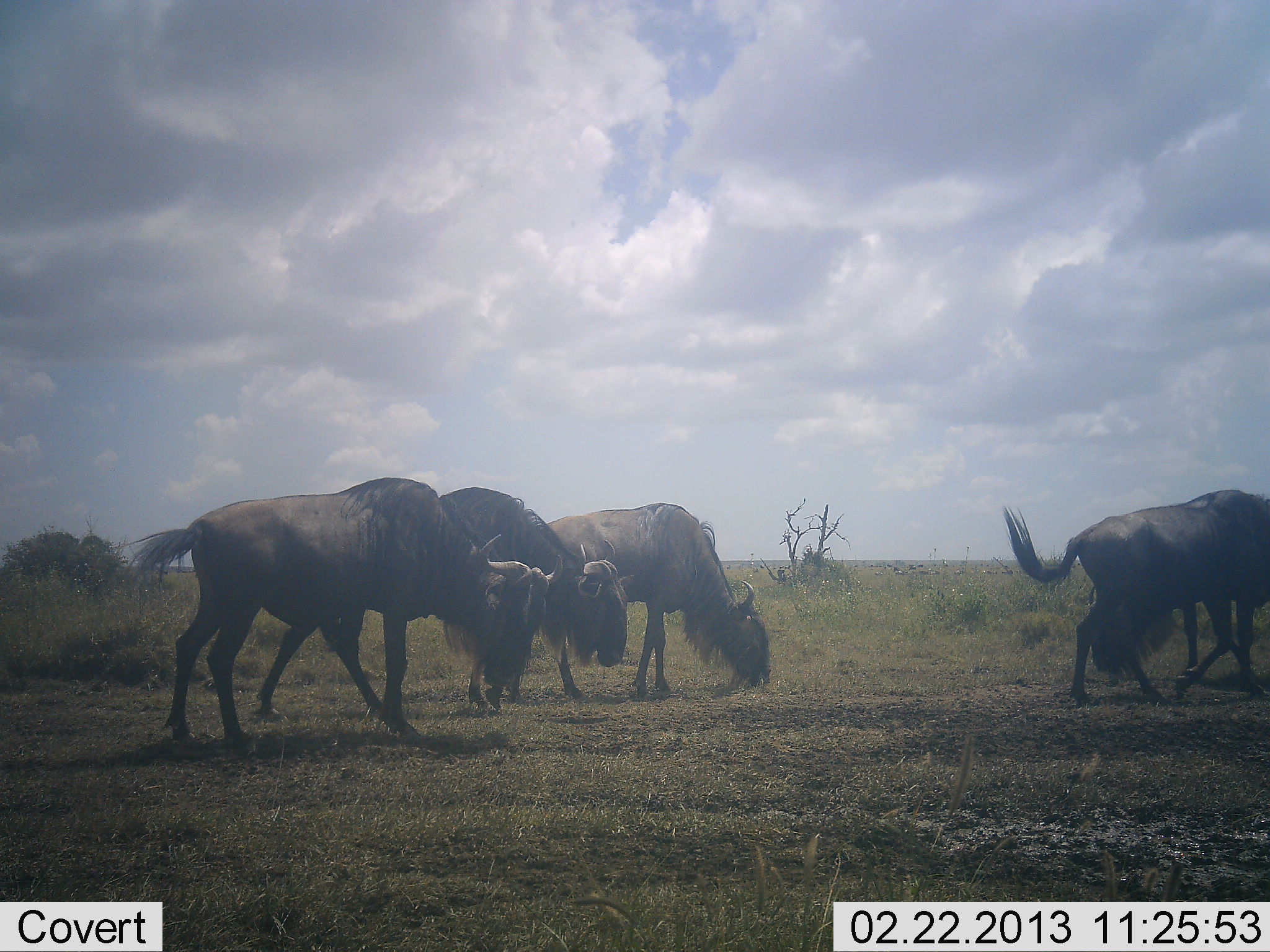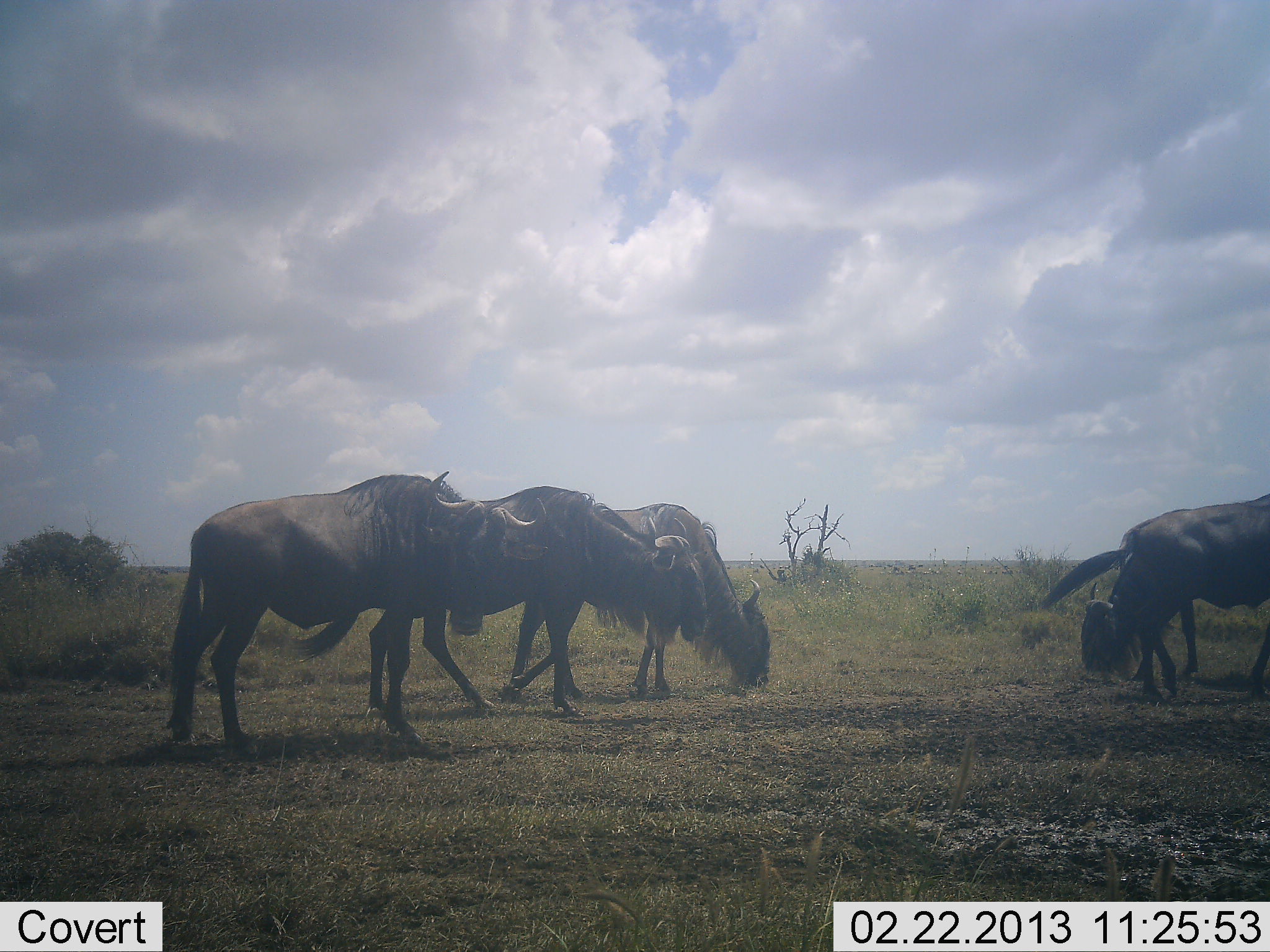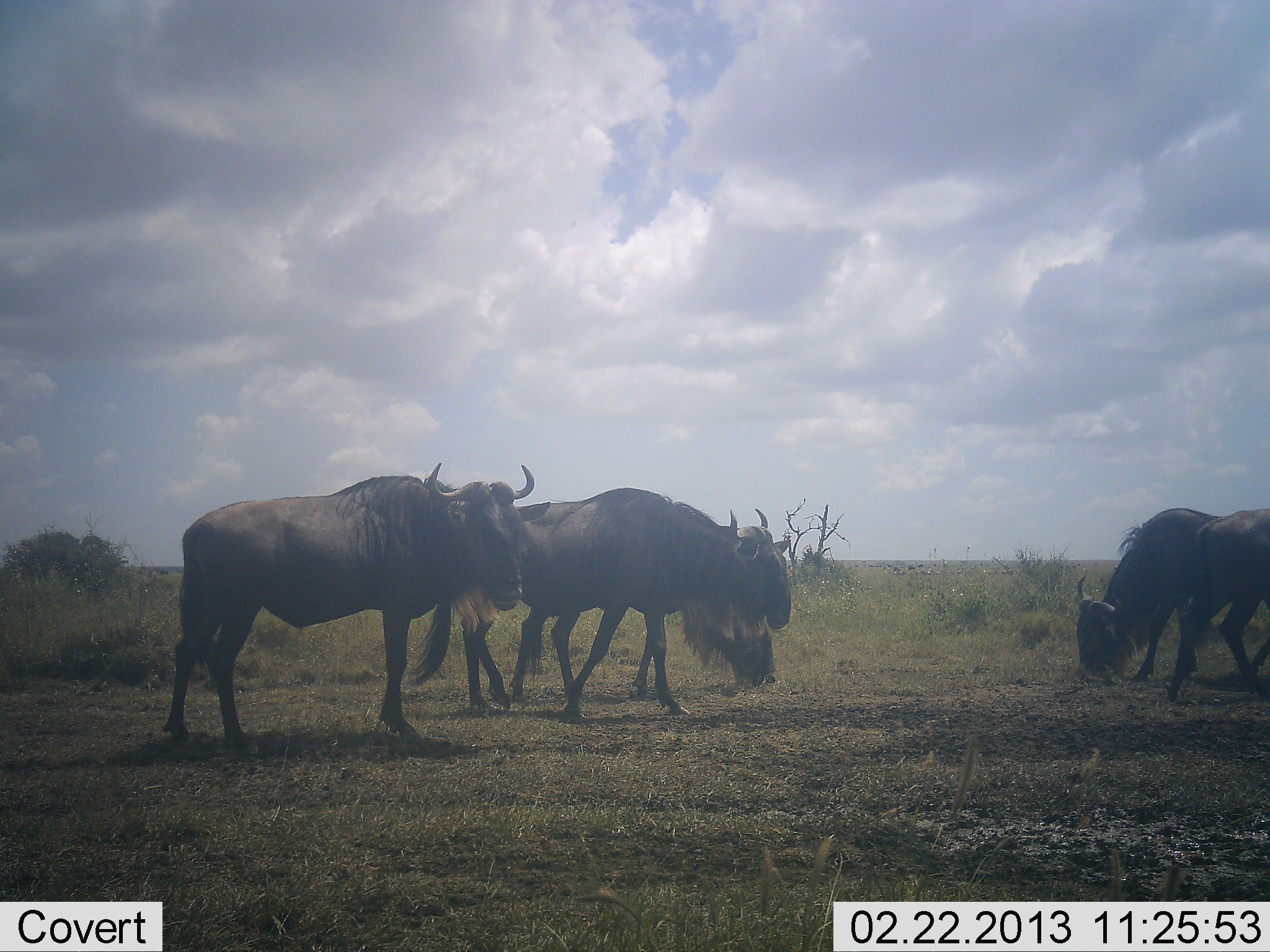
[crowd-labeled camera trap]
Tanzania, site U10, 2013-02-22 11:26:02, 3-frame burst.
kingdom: Animalia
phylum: Chordata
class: Mammalia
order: Artiodactyla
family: Bovidae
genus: Connochaetes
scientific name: Connochaetes taurinus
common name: blue wildebeest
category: wildebeest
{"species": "wildebeest (blue wildebeest) (Connochaetes taurinus)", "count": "5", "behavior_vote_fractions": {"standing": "44%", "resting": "0%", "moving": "67%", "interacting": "0%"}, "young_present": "0%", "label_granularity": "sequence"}